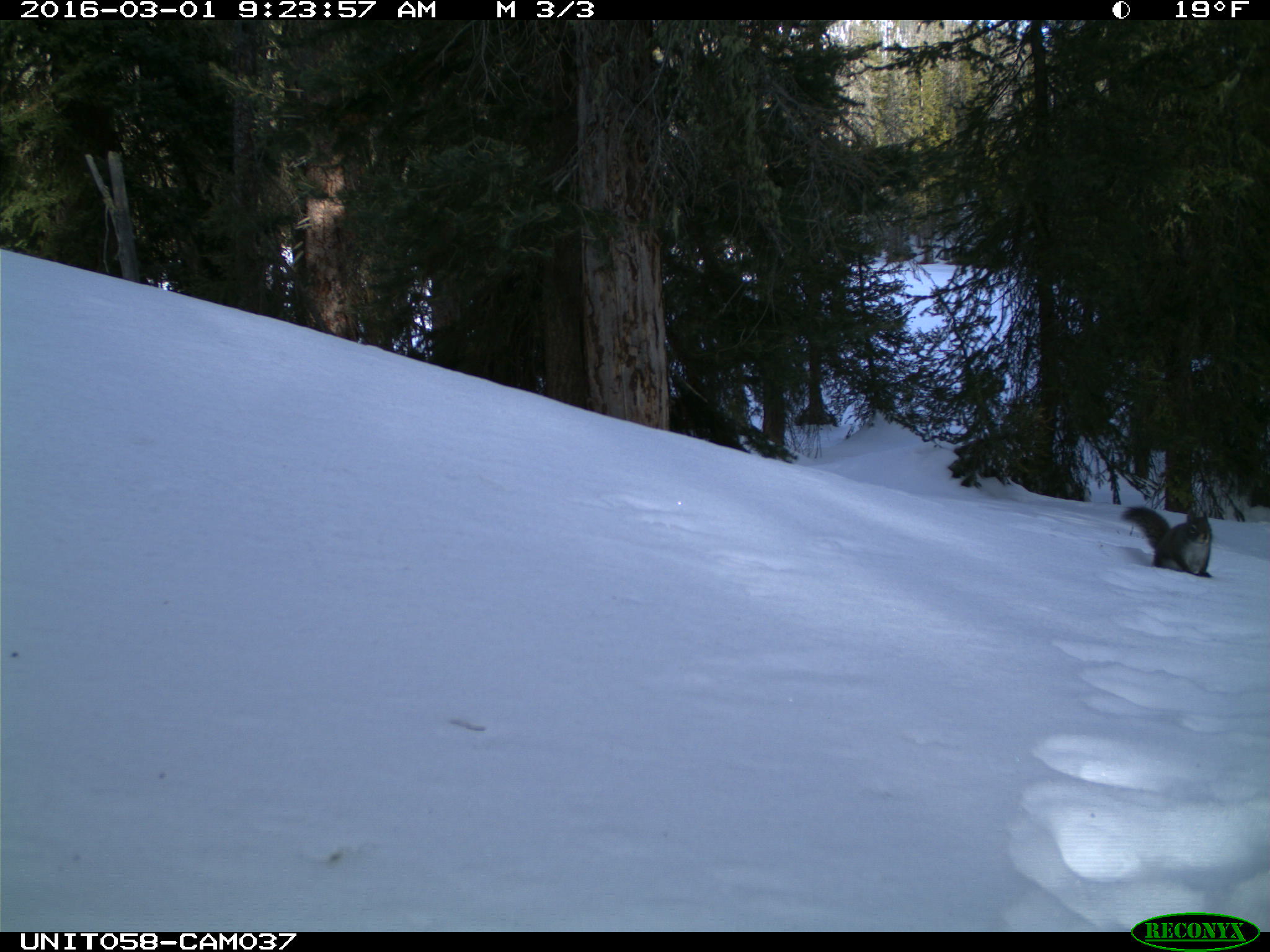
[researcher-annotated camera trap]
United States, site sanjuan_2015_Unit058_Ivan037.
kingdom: Animalia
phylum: Chordata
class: Mammalia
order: Rodentia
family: Sciuridae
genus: Tamiasciurus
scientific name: Tamiasciurus hudsonicus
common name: american red squirrel